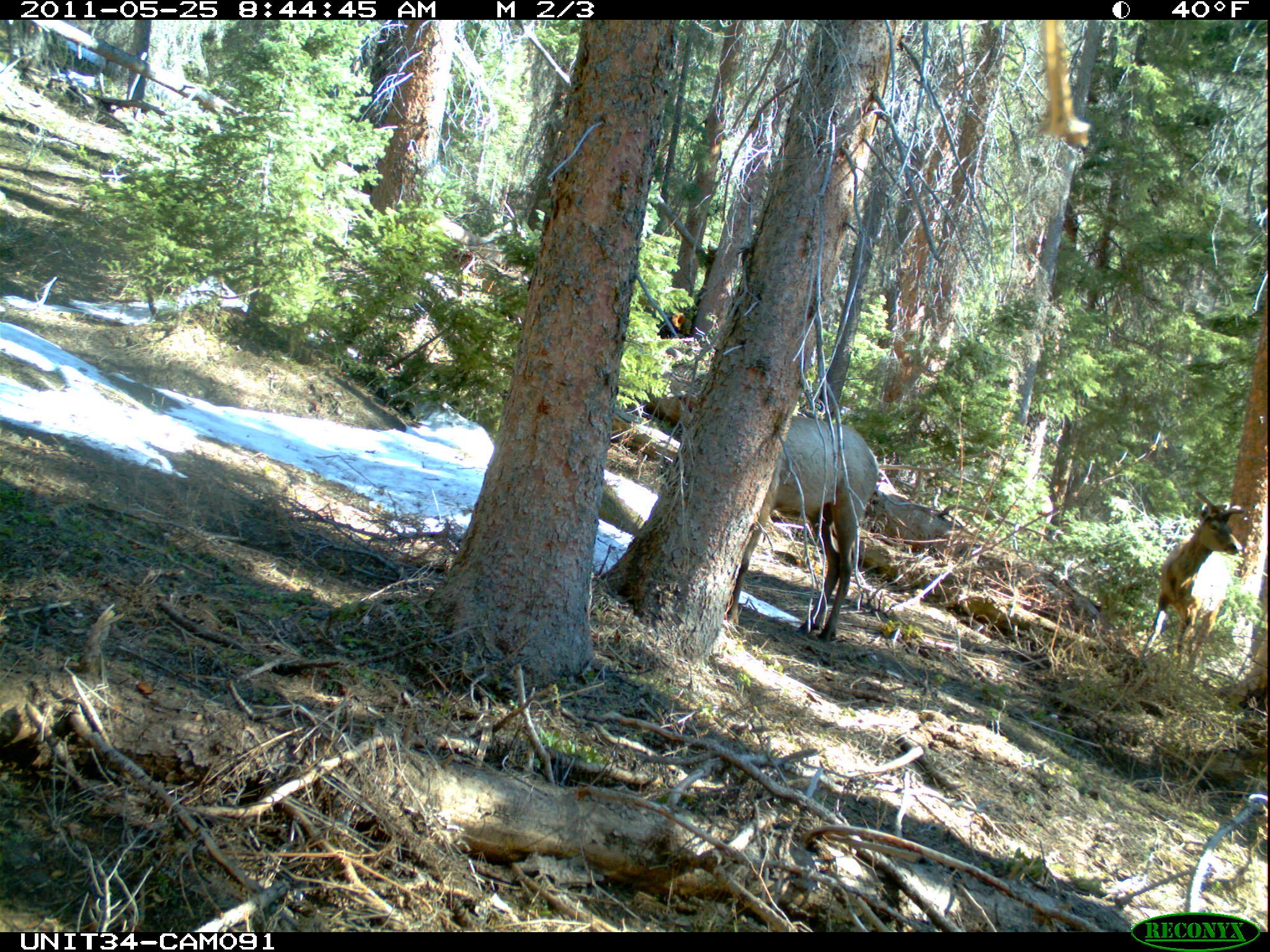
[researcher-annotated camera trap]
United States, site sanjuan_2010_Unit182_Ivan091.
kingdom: Animalia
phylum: Chordata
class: Mammalia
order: Artiodactyla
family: Cervidae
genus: Cervus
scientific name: Cervus elaphus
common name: red deer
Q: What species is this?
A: Cervus elaphus (red deer).